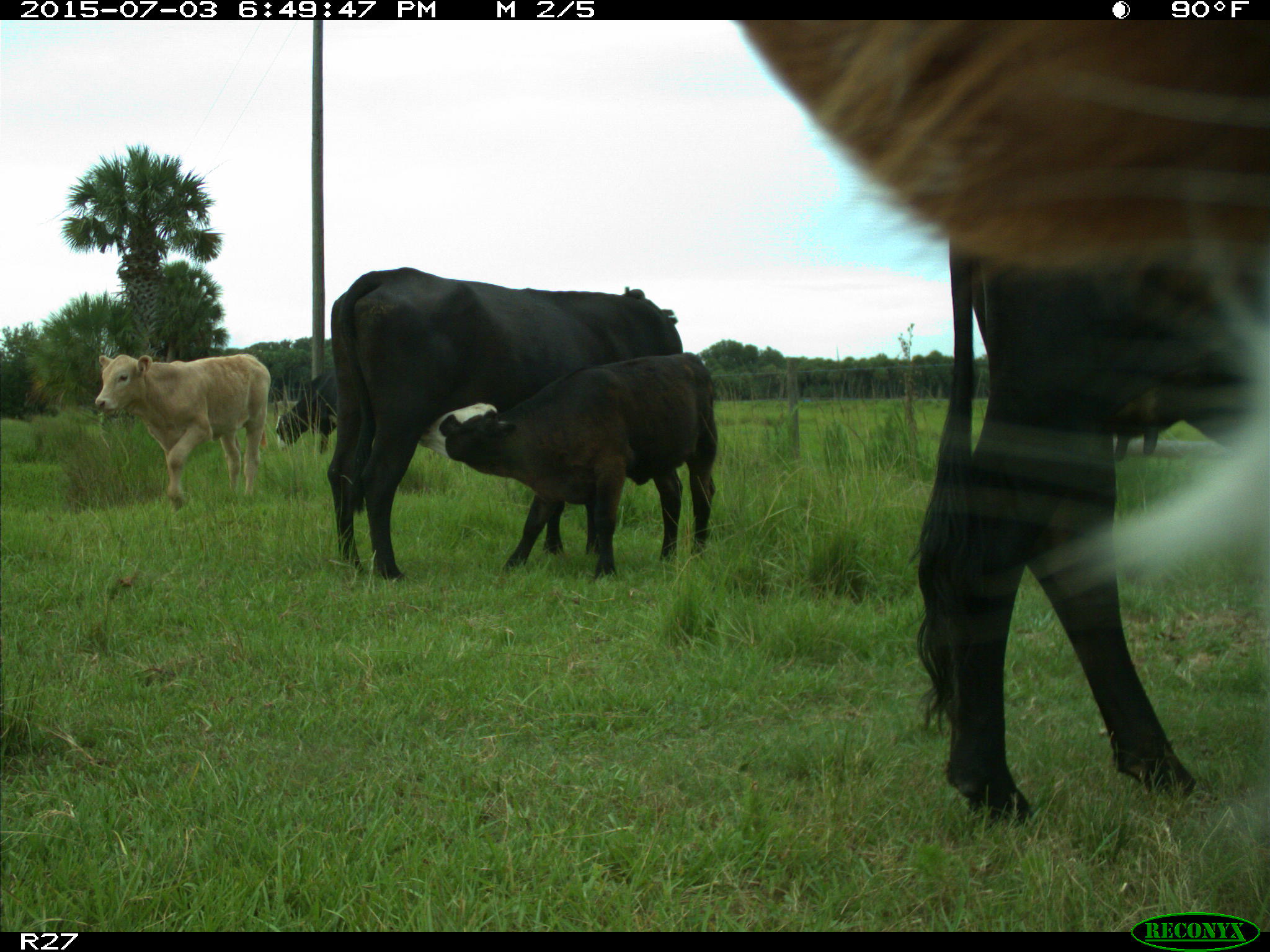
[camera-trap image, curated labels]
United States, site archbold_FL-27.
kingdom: Animalia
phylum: Chordata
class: Mammalia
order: Artiodactyla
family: Bovidae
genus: Bos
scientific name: Bos taurus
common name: domestic cow